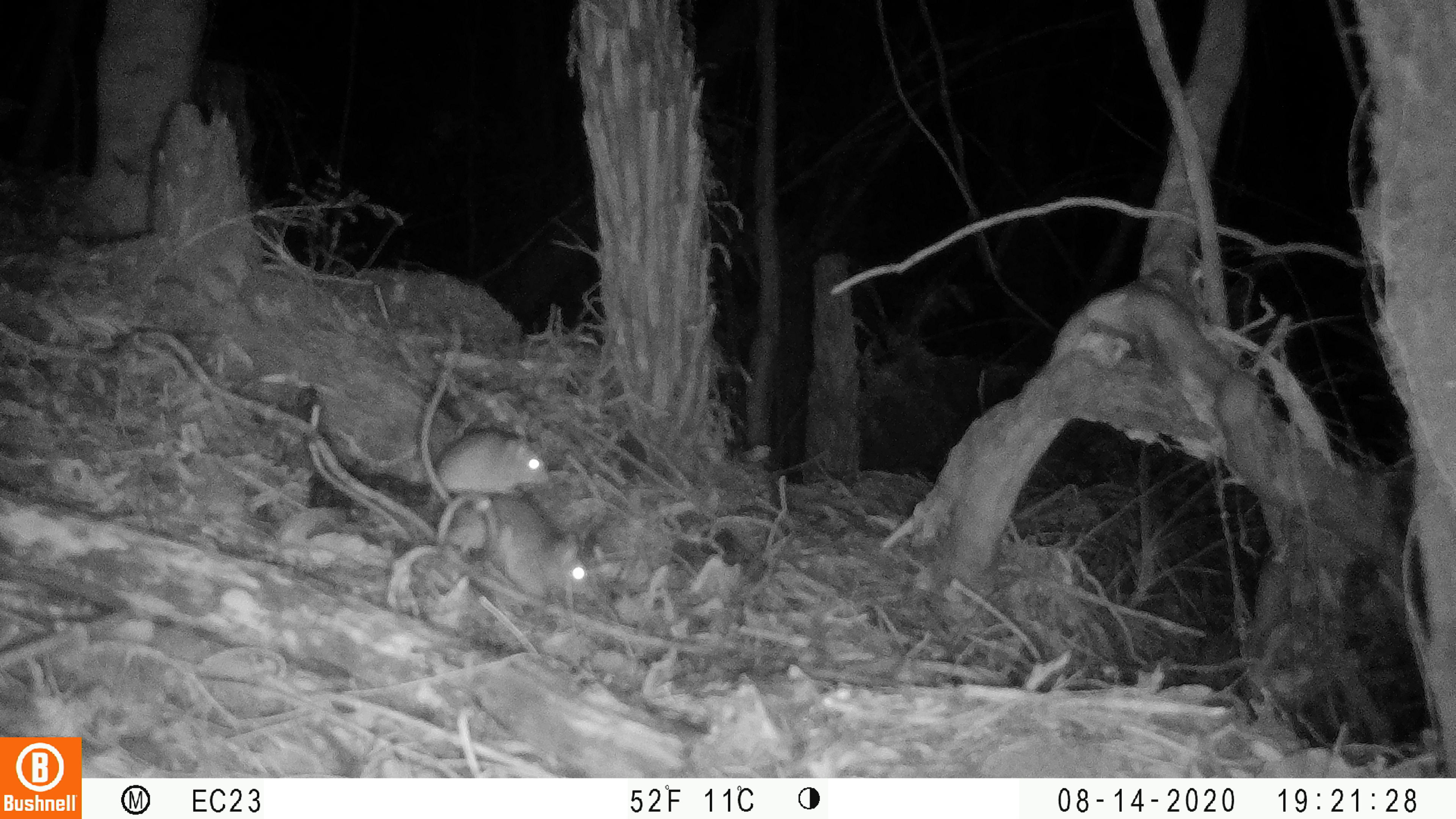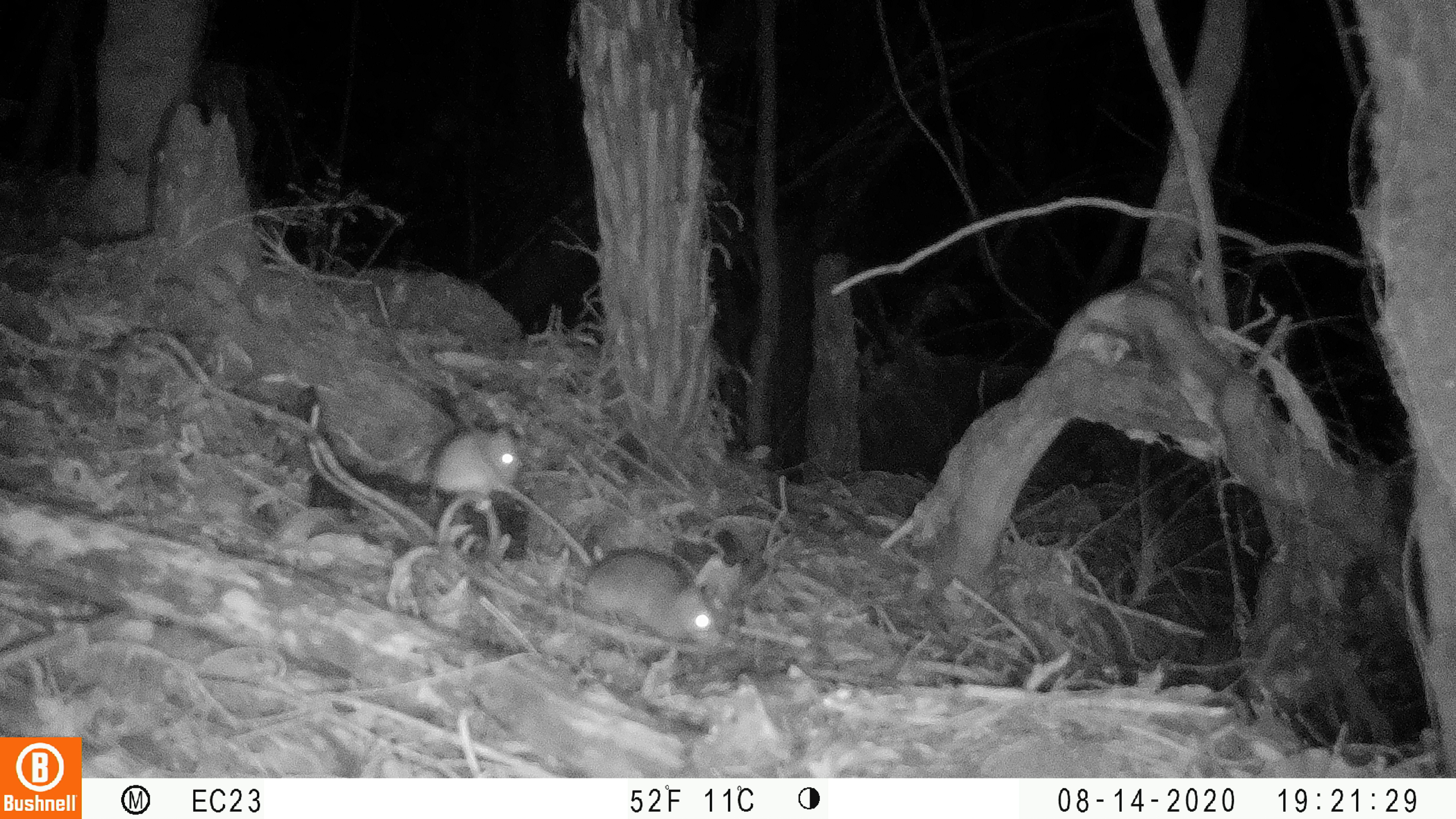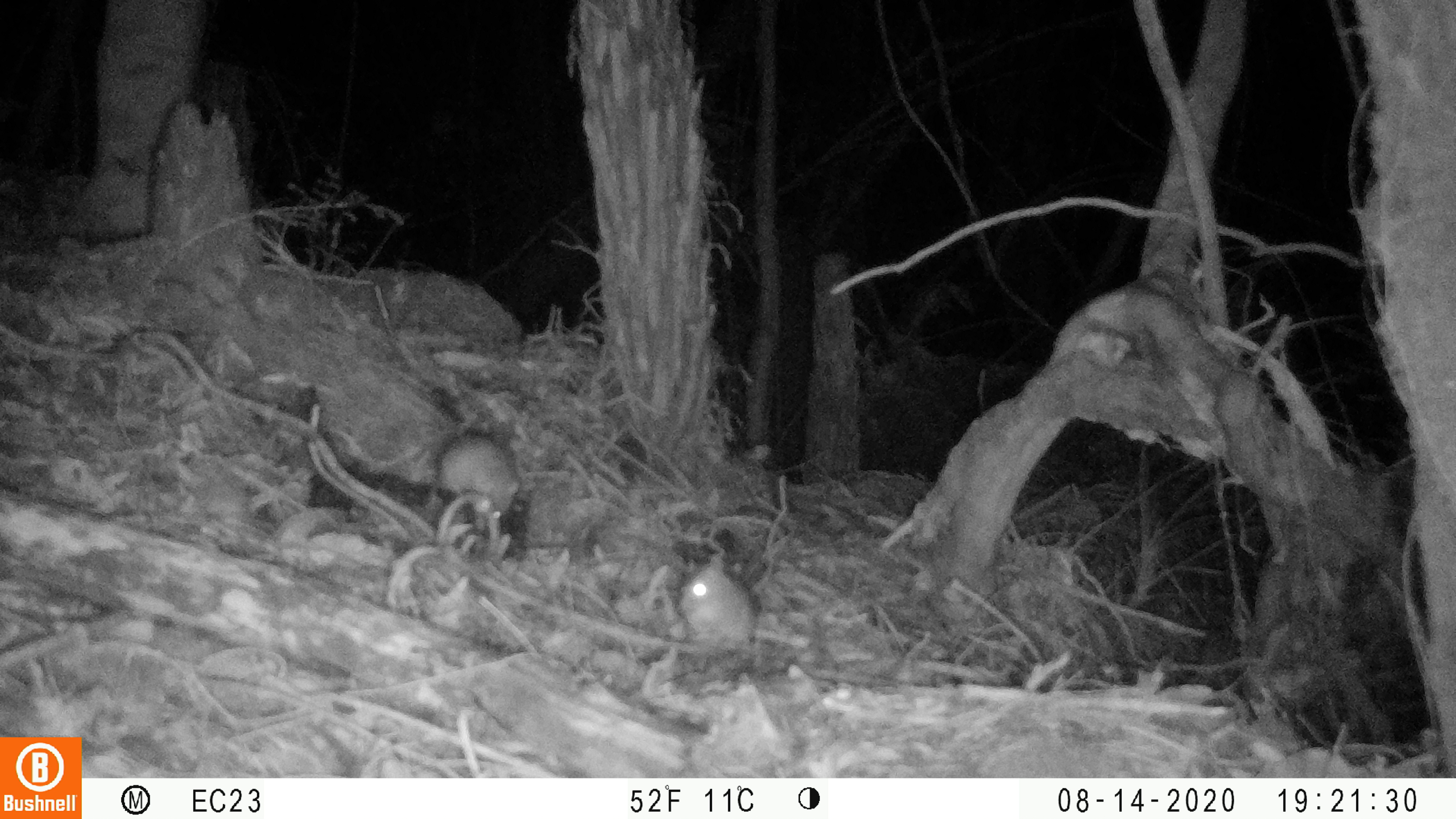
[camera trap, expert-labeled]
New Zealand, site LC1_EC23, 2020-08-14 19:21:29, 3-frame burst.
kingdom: Animalia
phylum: Chordata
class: Mammalia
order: Rodentia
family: Muridae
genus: Rattus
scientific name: Rattus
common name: rat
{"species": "rat (Rattus)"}